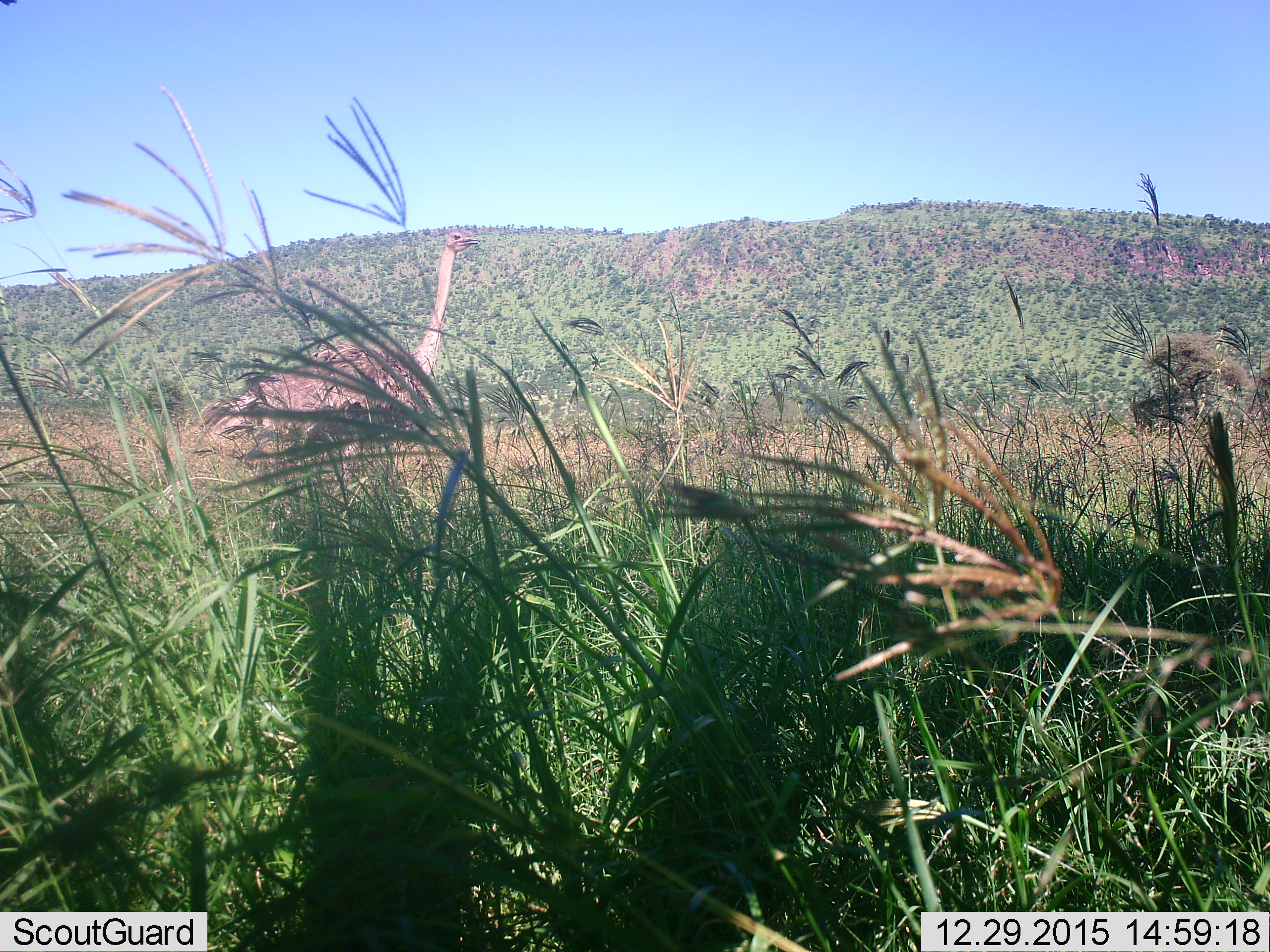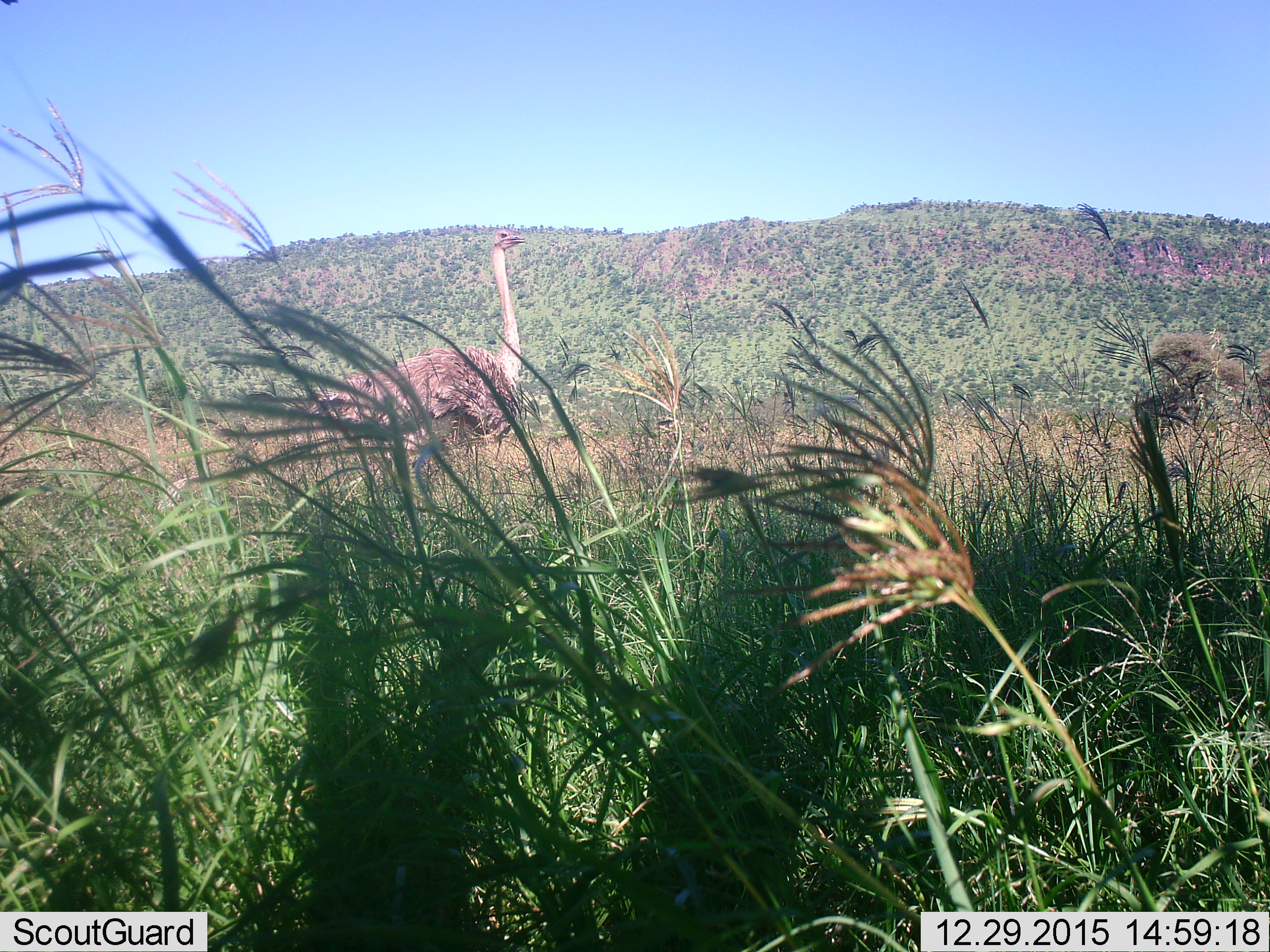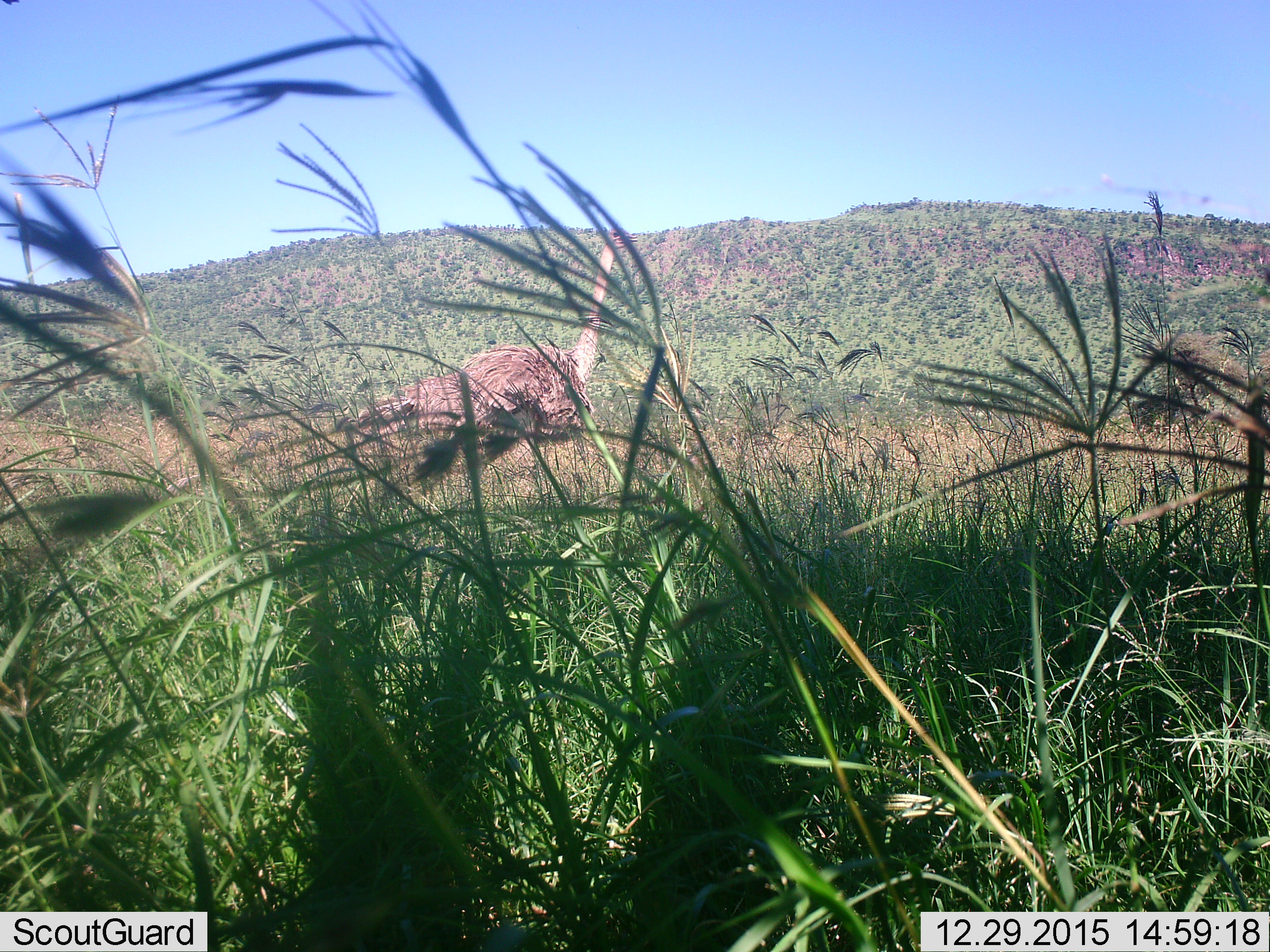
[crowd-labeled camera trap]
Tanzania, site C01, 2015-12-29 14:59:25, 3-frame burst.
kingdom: Animalia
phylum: Chordata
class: Aves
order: Struthioniformes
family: Struthionidae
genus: Struthio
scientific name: Struthio camelus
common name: ostrich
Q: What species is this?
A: Ostrich (Struthio camelus).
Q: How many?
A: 1.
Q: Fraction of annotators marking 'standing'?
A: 20%.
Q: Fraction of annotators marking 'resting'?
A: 0%.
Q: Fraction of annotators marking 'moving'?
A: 87%.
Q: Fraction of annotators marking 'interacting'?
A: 0%.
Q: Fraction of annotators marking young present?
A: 0%.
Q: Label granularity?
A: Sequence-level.